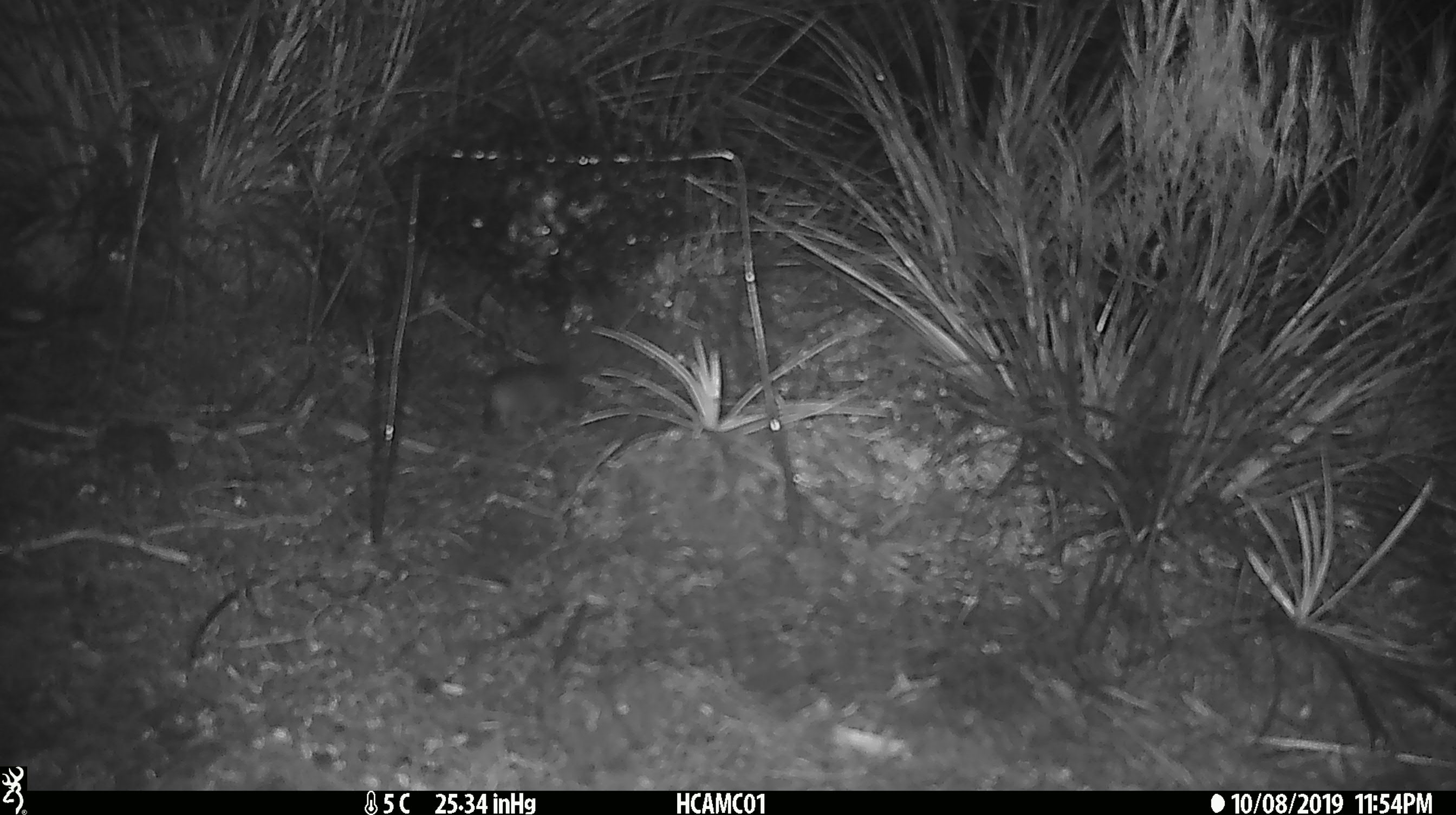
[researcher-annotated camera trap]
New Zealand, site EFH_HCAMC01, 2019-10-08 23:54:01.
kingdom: Animalia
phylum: Chordata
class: Mammalia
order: Rodentia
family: Muridae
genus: Mus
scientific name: Mus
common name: mouse